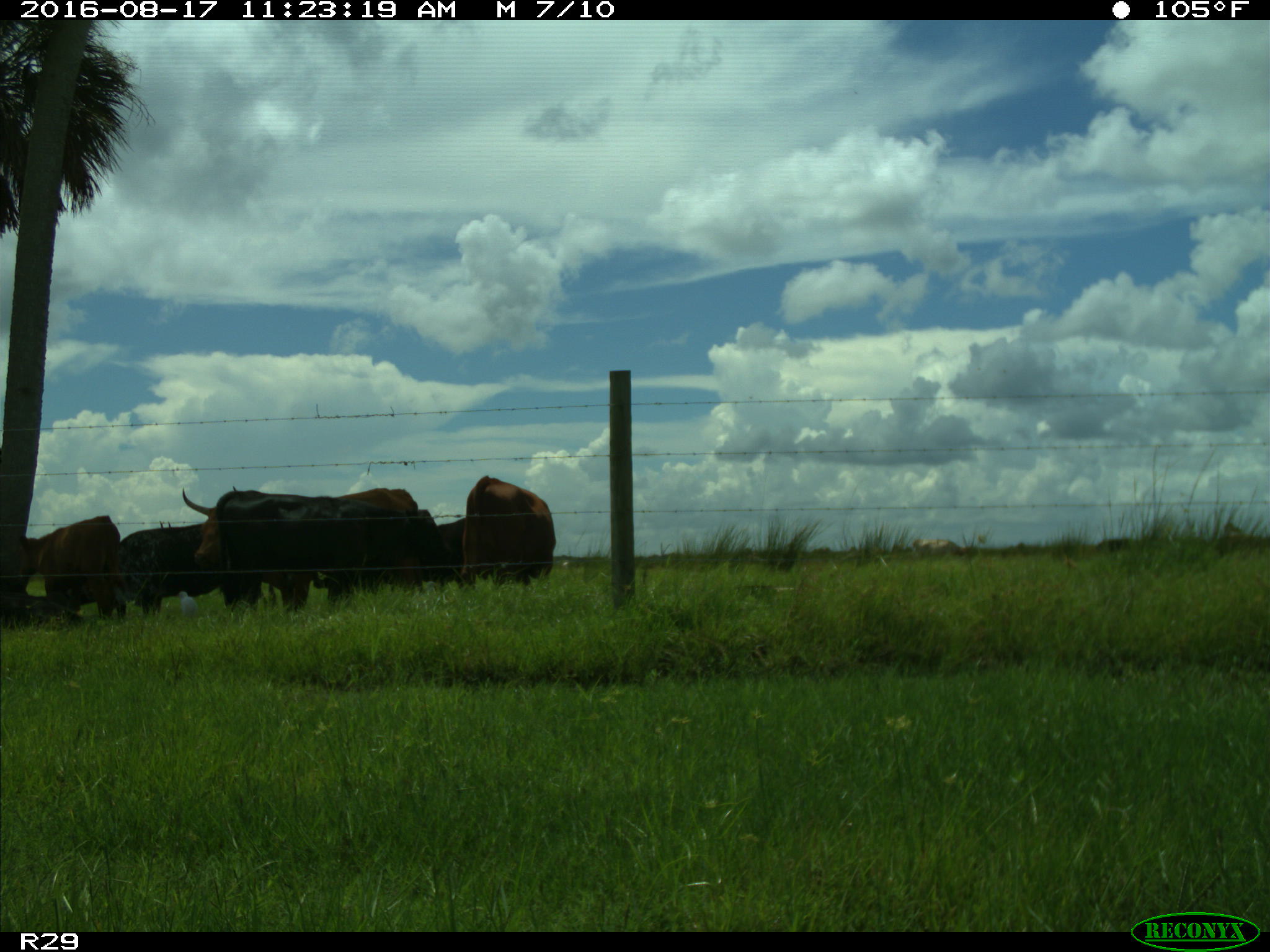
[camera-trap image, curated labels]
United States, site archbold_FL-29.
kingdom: Animalia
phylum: Chordata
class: Mammalia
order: Artiodactyla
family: Bovidae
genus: Bos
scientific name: Bos taurus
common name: domestic cow